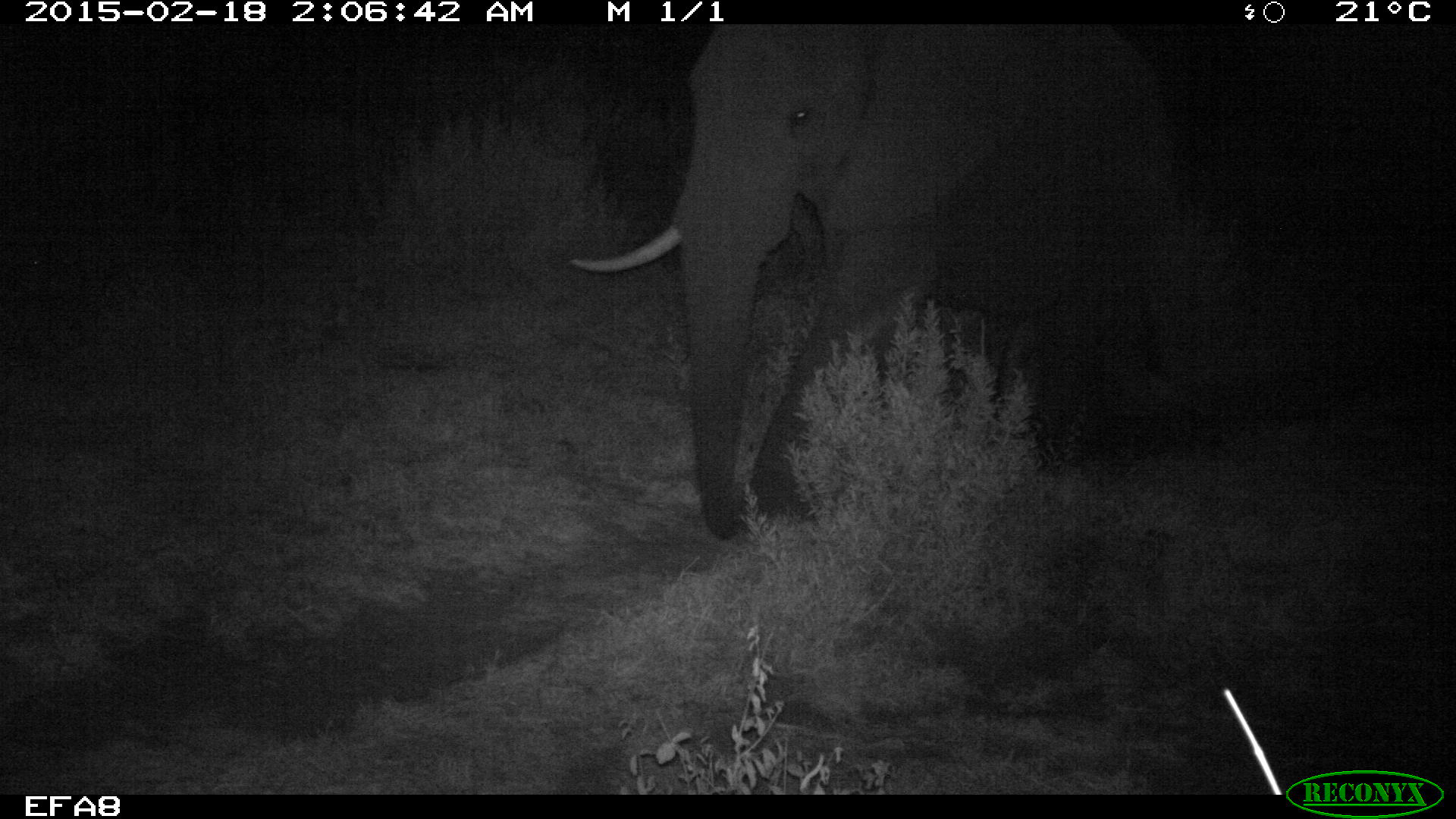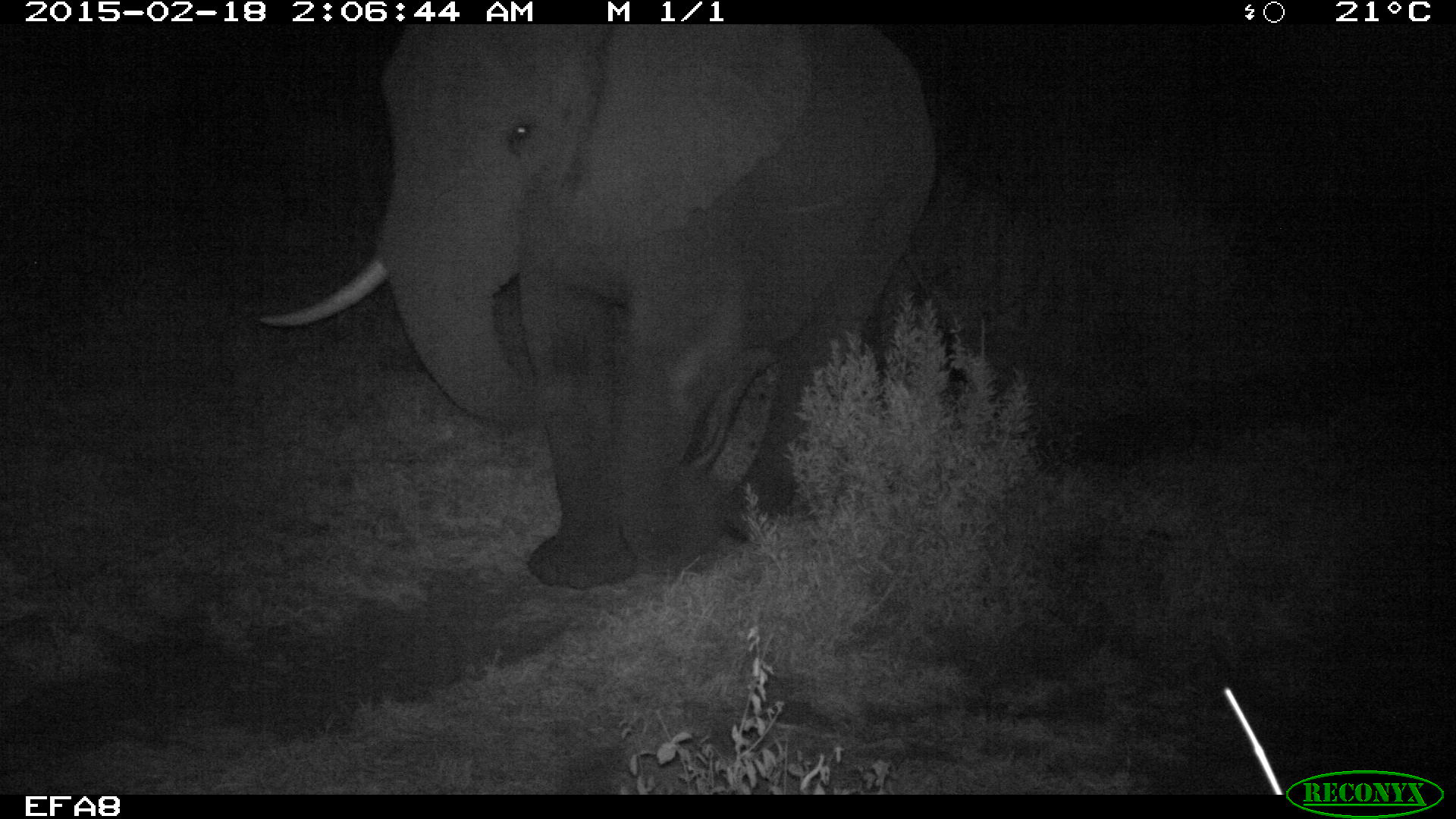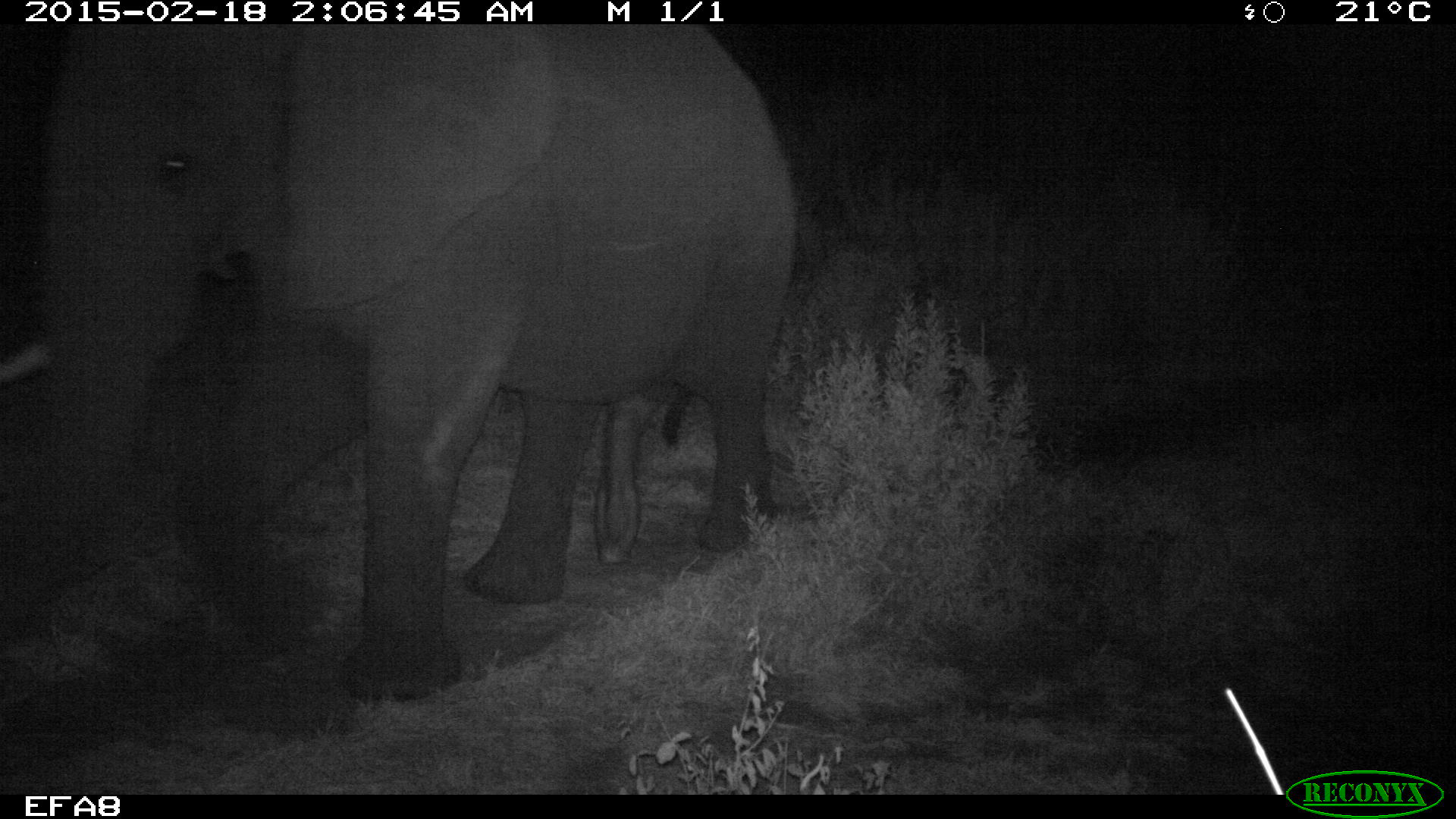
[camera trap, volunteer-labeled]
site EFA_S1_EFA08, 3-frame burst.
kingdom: Animalia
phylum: Chordata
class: Mammalia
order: Proboscidea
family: Elephantidae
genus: Loxodonta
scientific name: Loxodonta africana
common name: african bush elephant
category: elephant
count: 1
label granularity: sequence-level